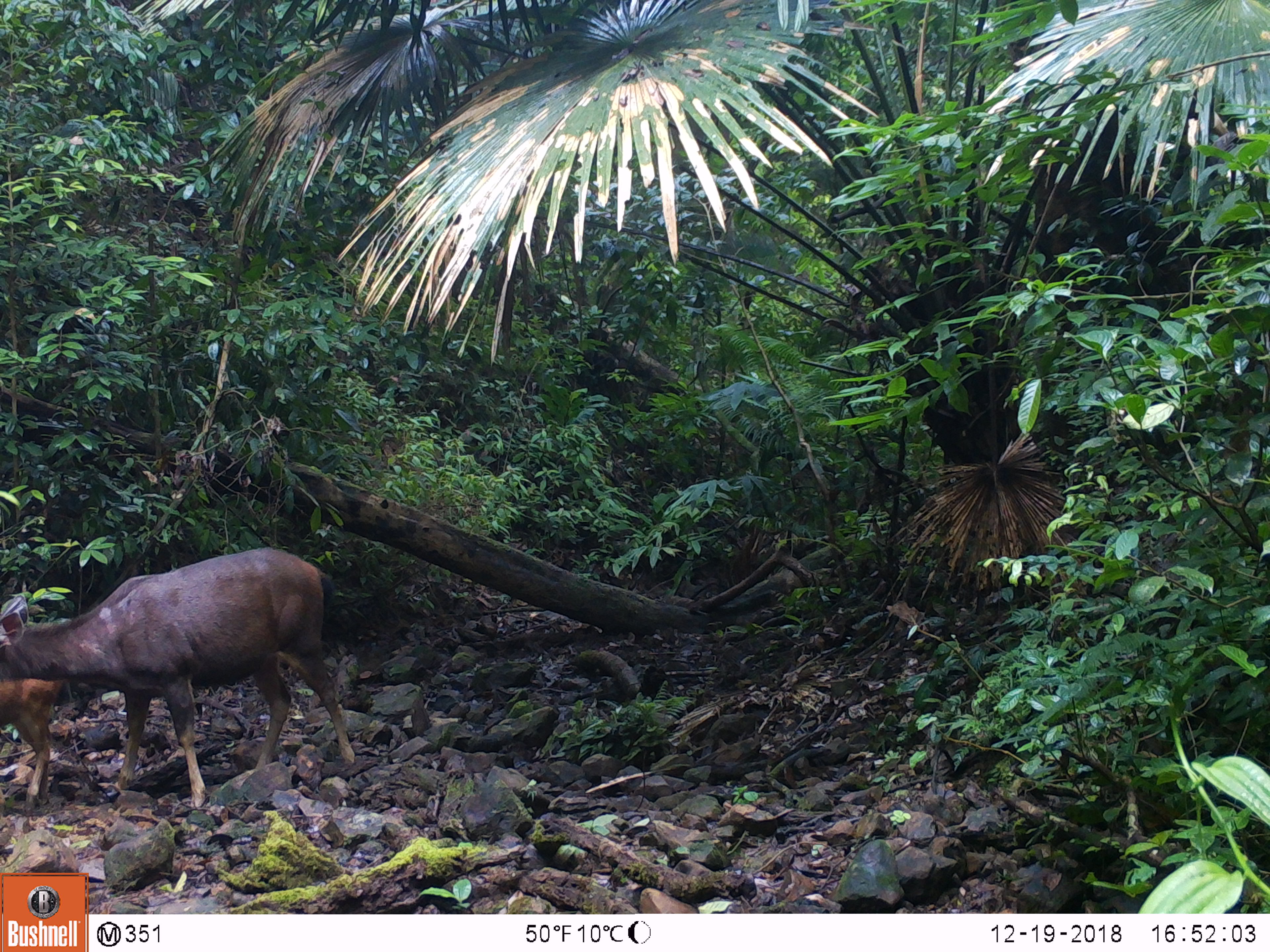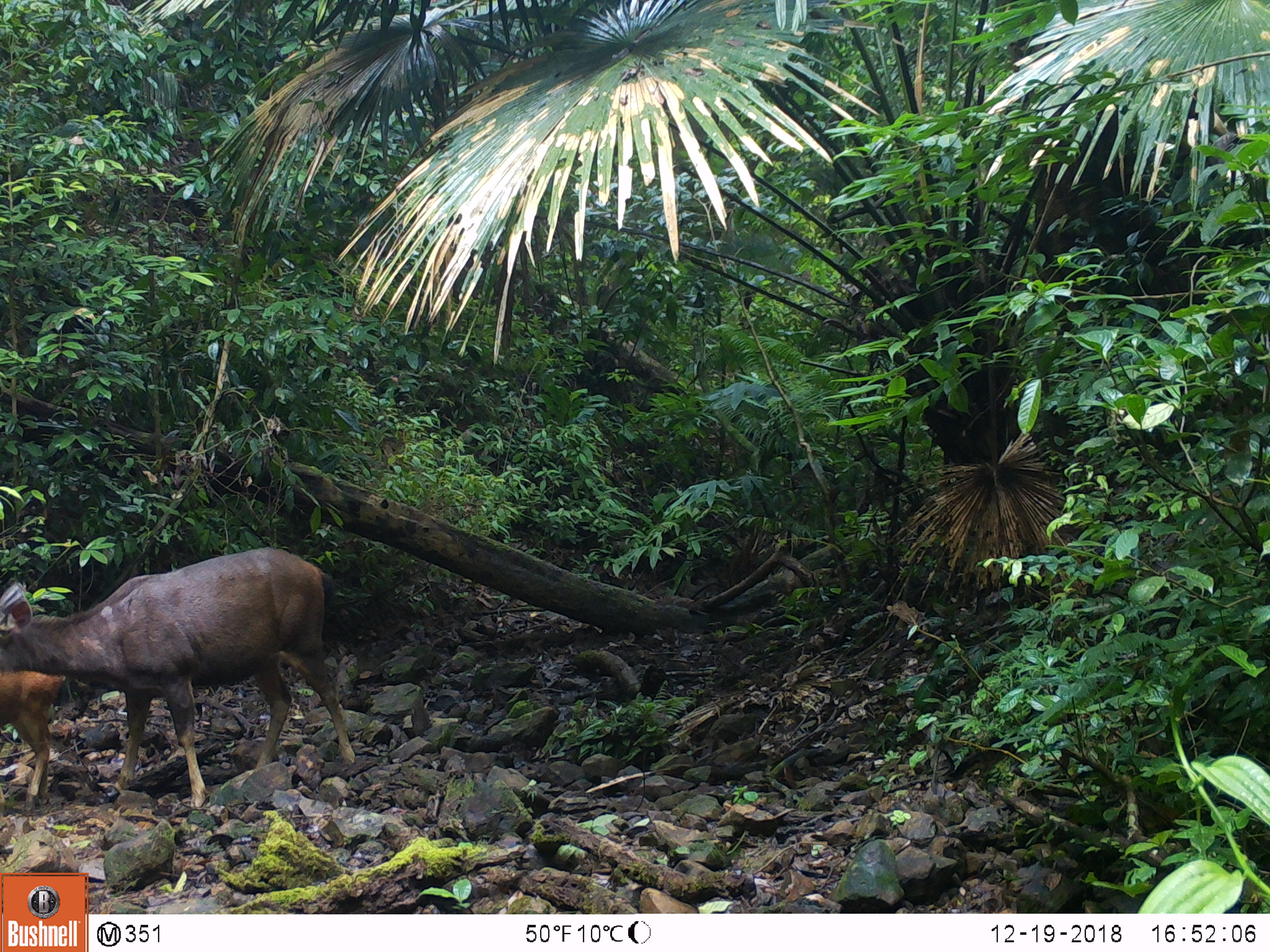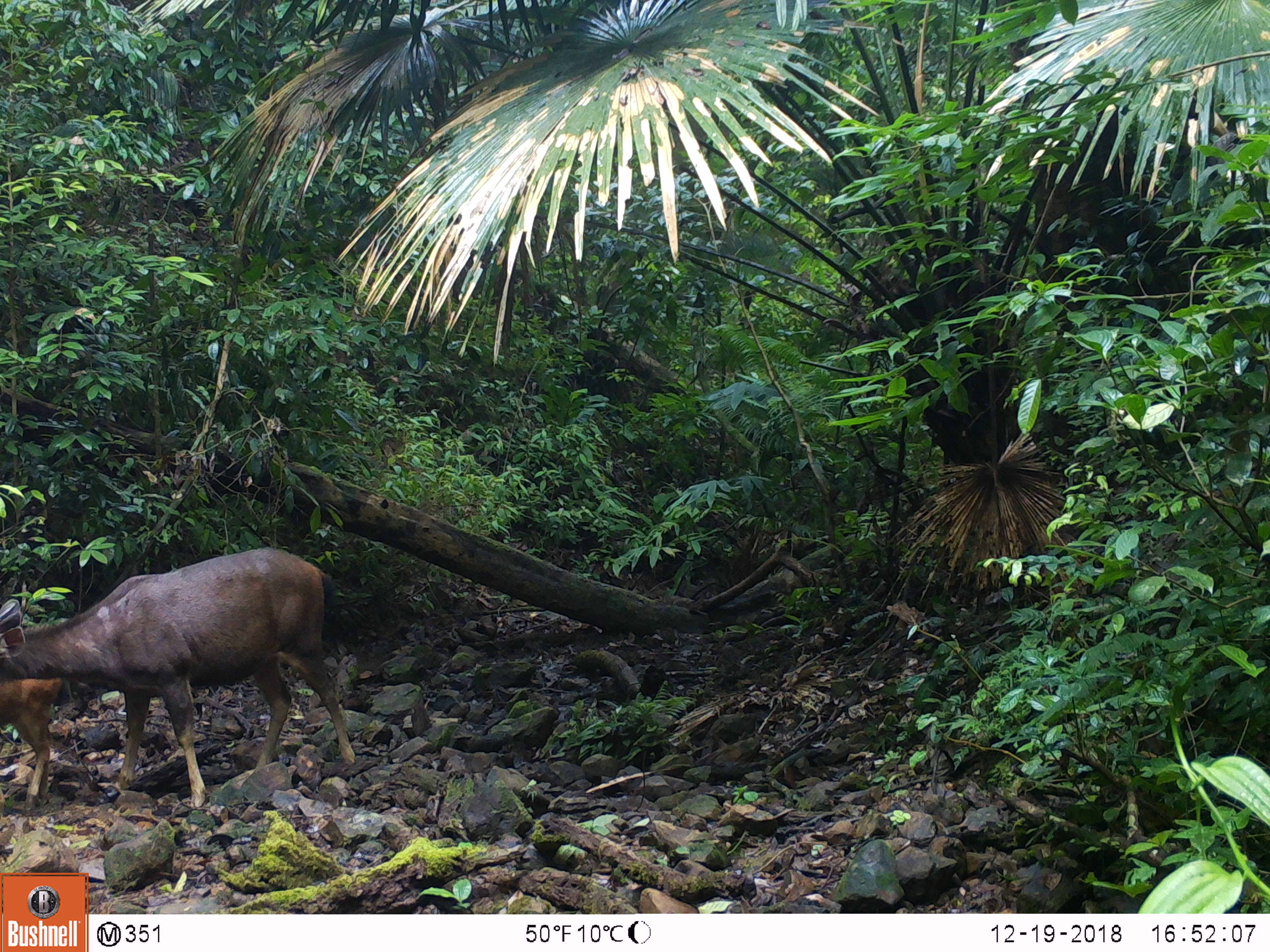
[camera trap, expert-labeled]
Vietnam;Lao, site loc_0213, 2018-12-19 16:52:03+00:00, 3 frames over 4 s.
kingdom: Animalia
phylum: Chordata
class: Mammalia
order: Artiodactyla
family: Cervidae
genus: Rusa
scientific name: Rusa unicolor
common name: sambar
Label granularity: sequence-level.